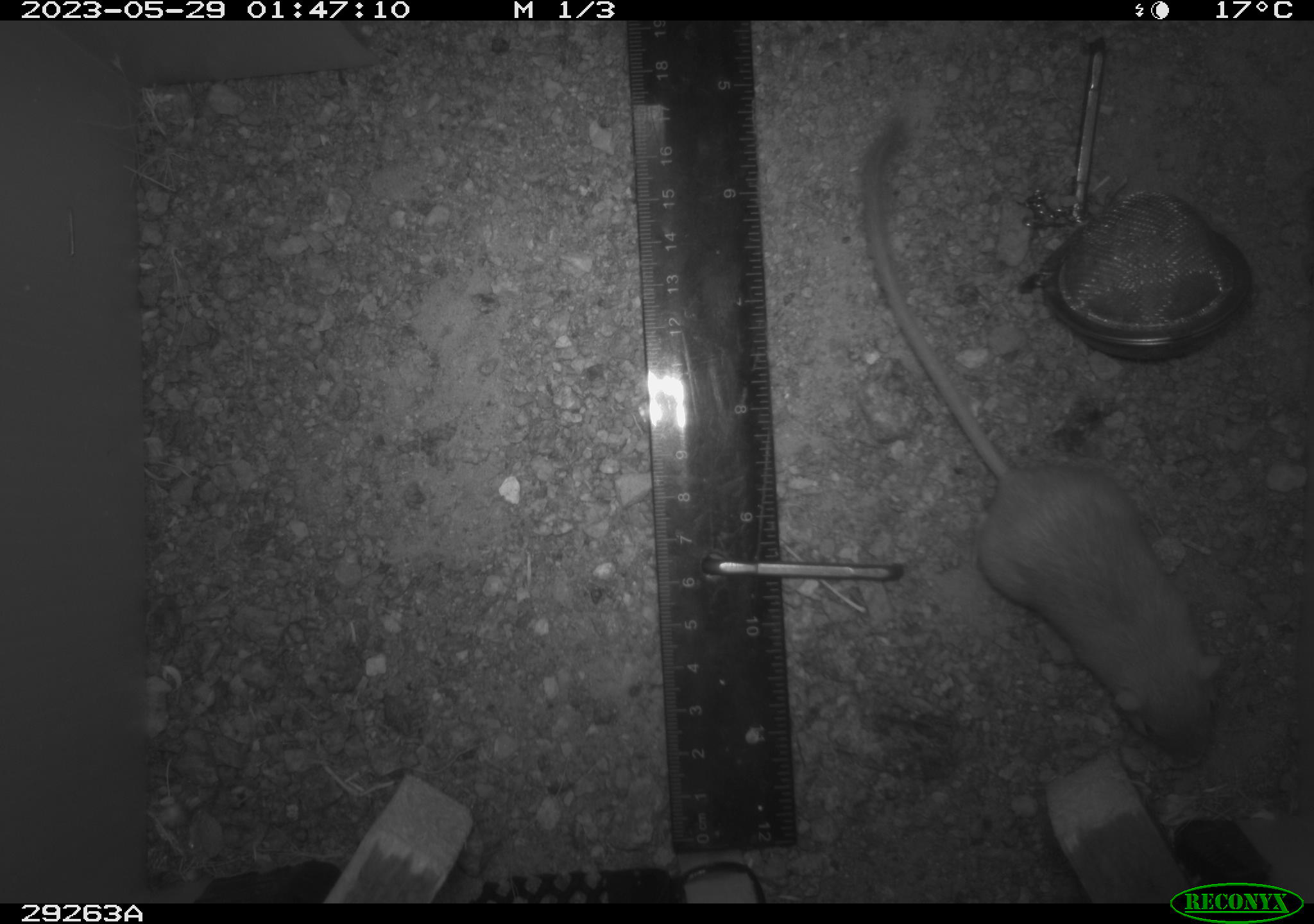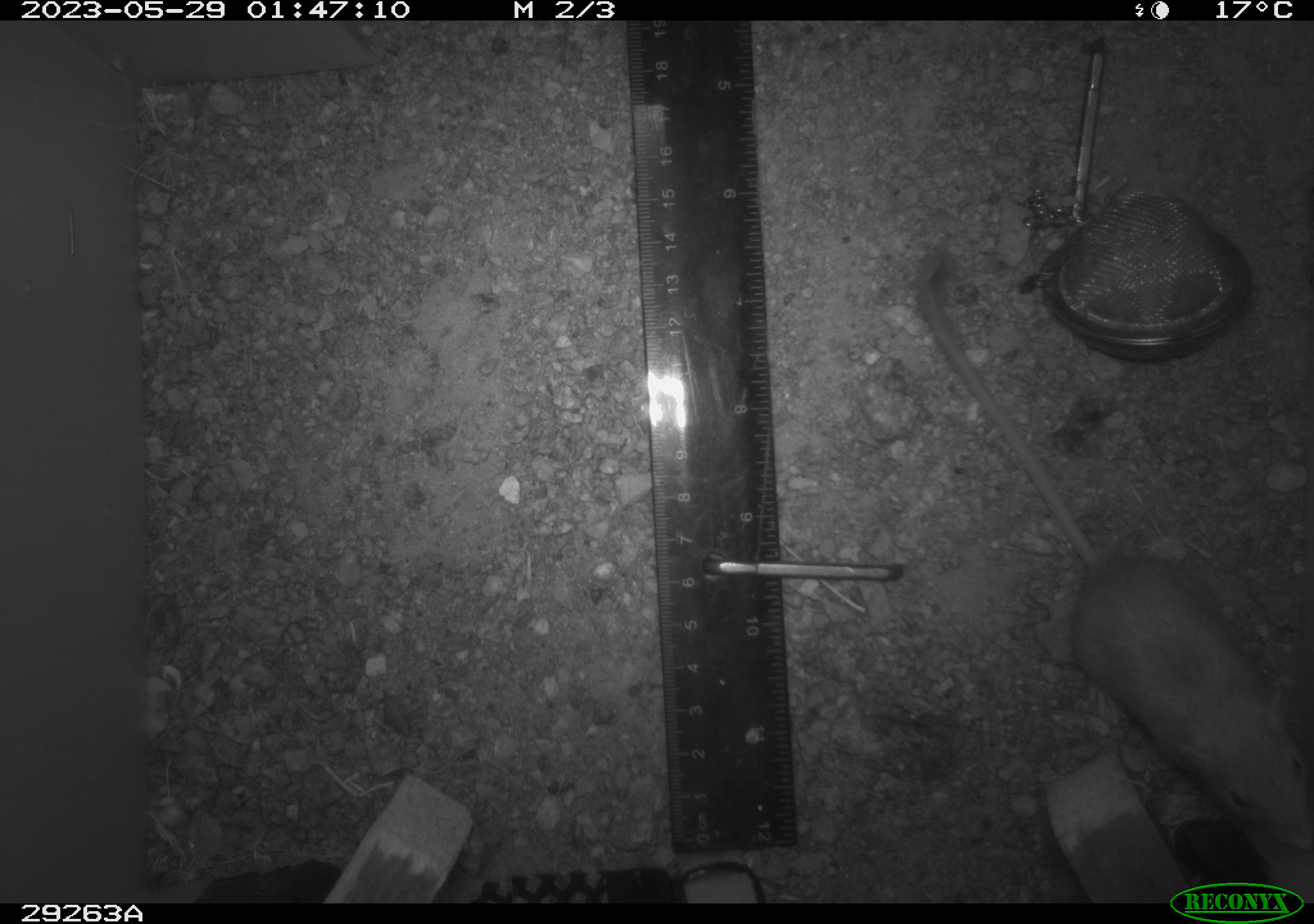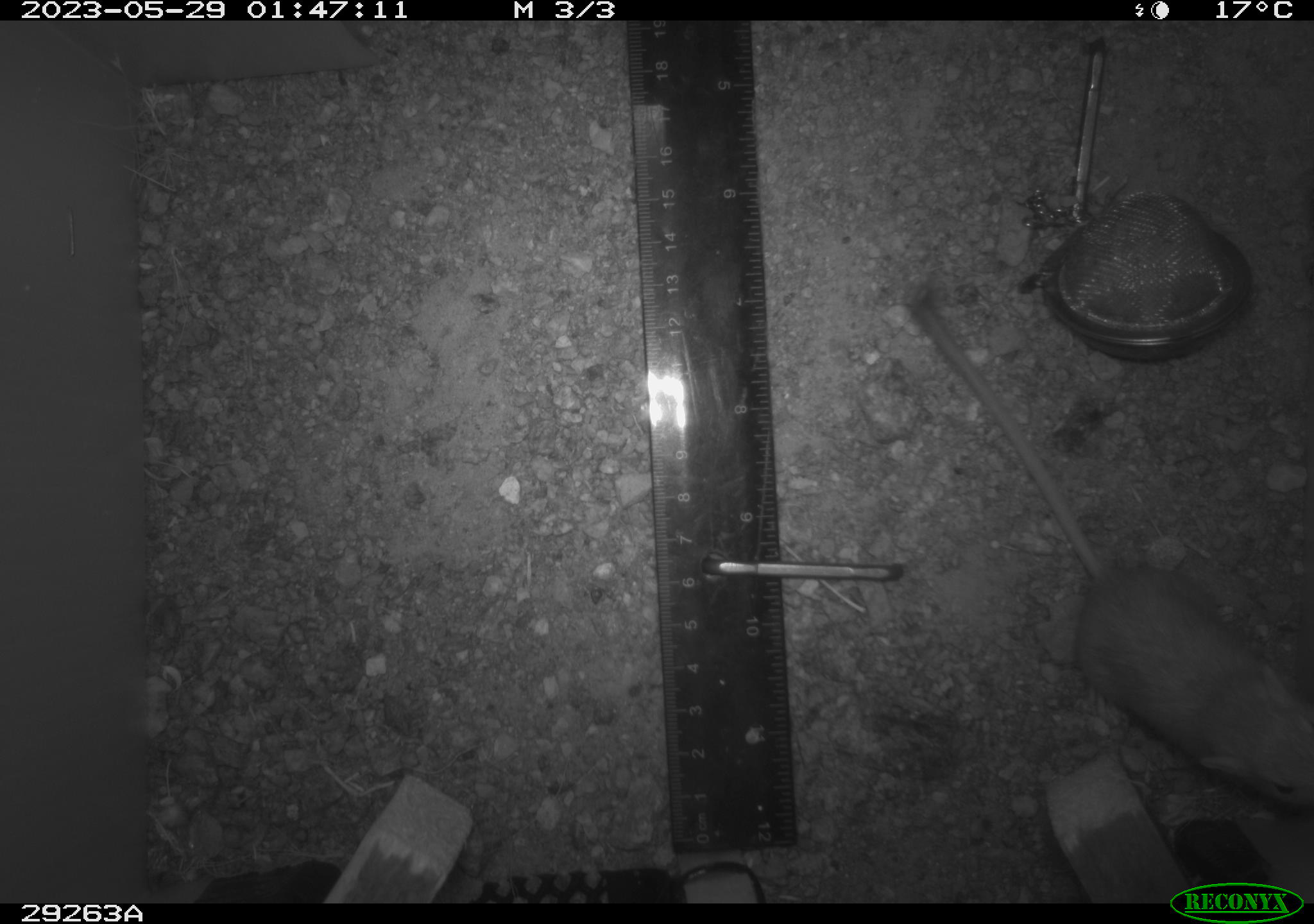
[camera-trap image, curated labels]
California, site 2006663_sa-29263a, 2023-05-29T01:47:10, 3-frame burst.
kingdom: Animalia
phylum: Chordata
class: Mammalia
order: Rodentia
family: Heteromyidae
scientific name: Heteromyidae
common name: kangaroo rats and pocket mice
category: heteromyidae family